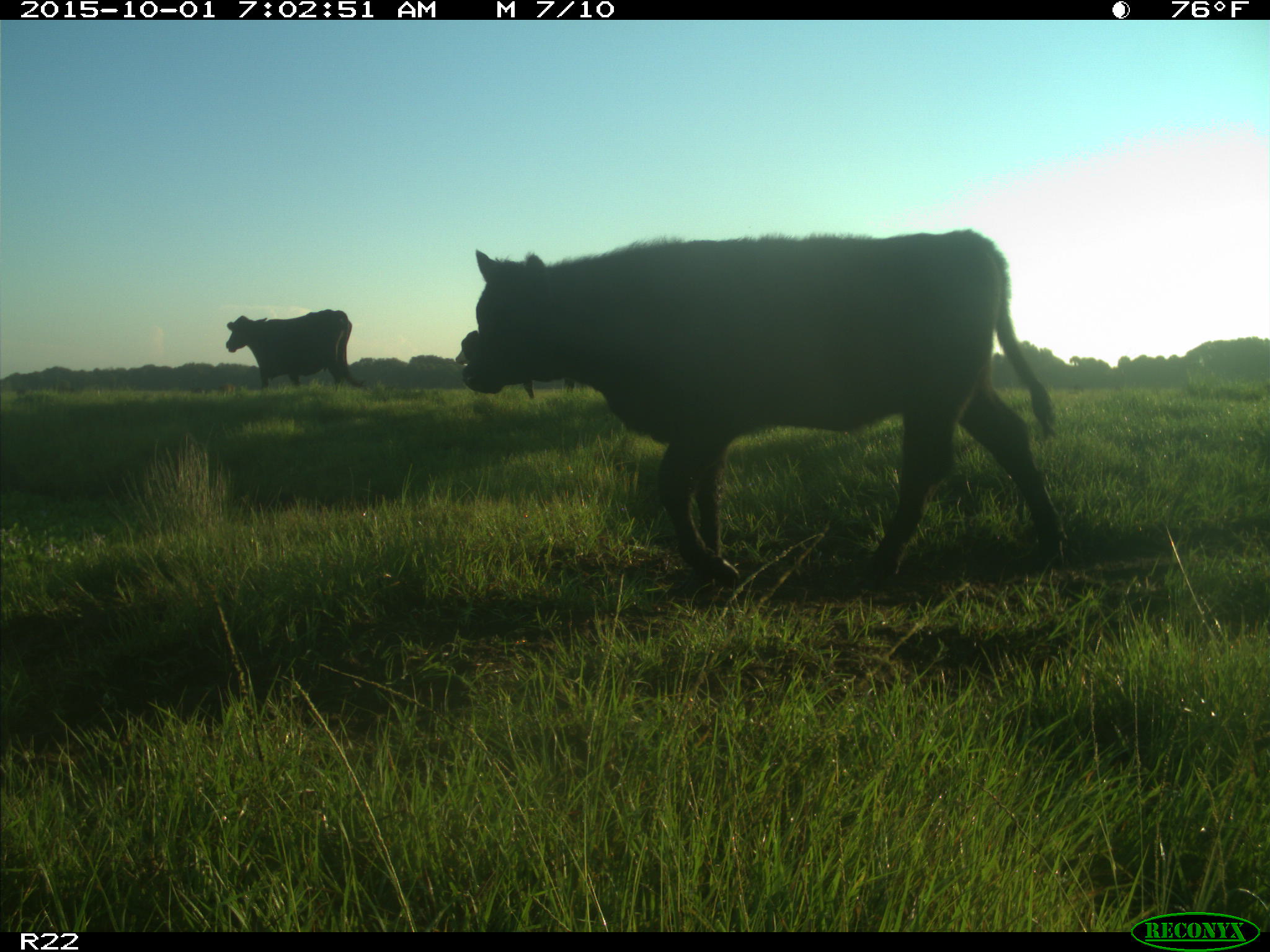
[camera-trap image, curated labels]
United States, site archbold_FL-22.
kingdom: Animalia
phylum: Chordata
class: Mammalia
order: Artiodactyla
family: Bovidae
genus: Bos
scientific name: Bos taurus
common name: domestic cow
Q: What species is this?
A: Bos taurus (domestic cow).